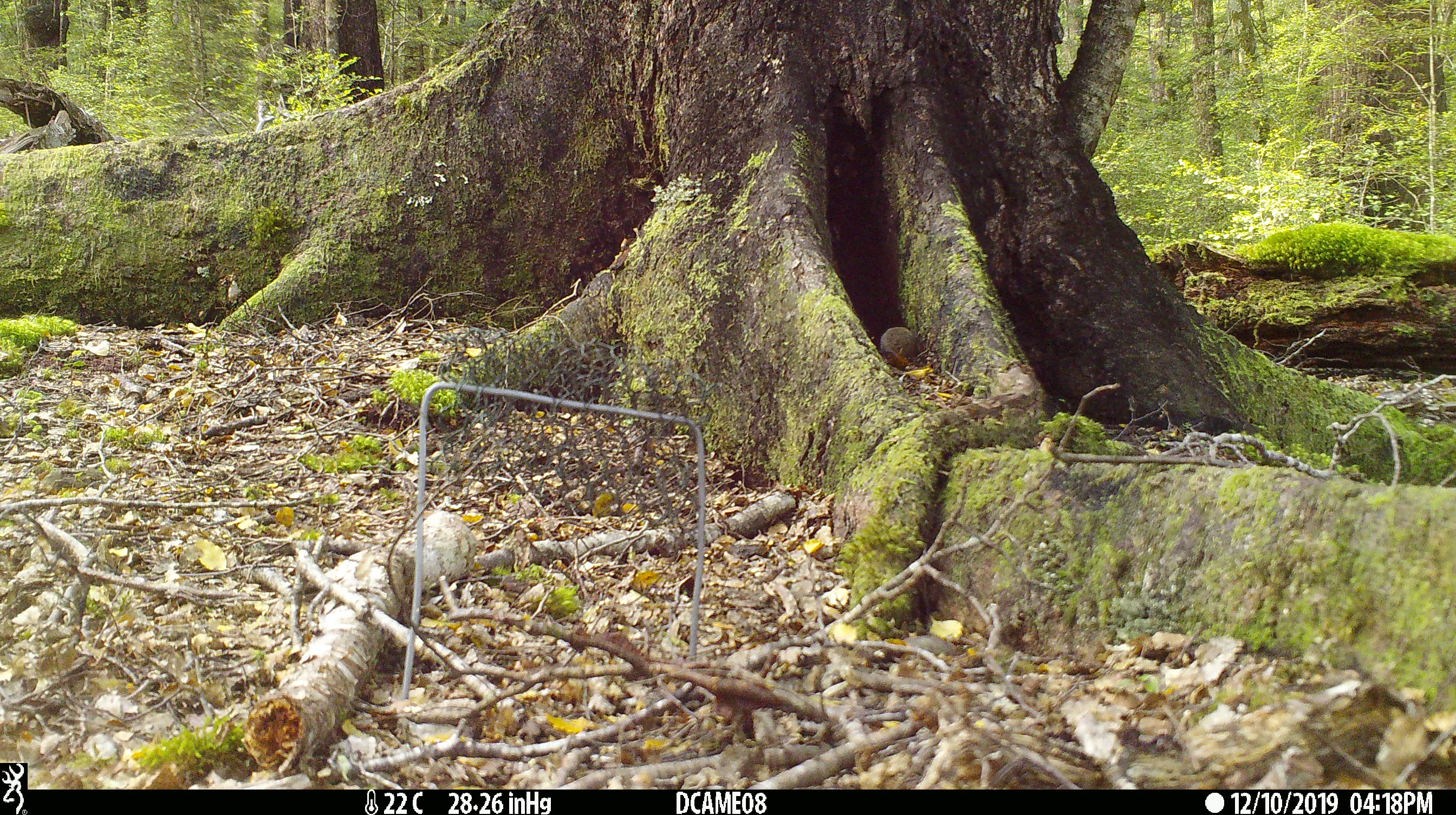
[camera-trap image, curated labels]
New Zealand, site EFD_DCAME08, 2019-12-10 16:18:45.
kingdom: Animalia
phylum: Chordata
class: Mammalia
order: Rodentia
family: Muridae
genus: Mus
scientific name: Mus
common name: mouse